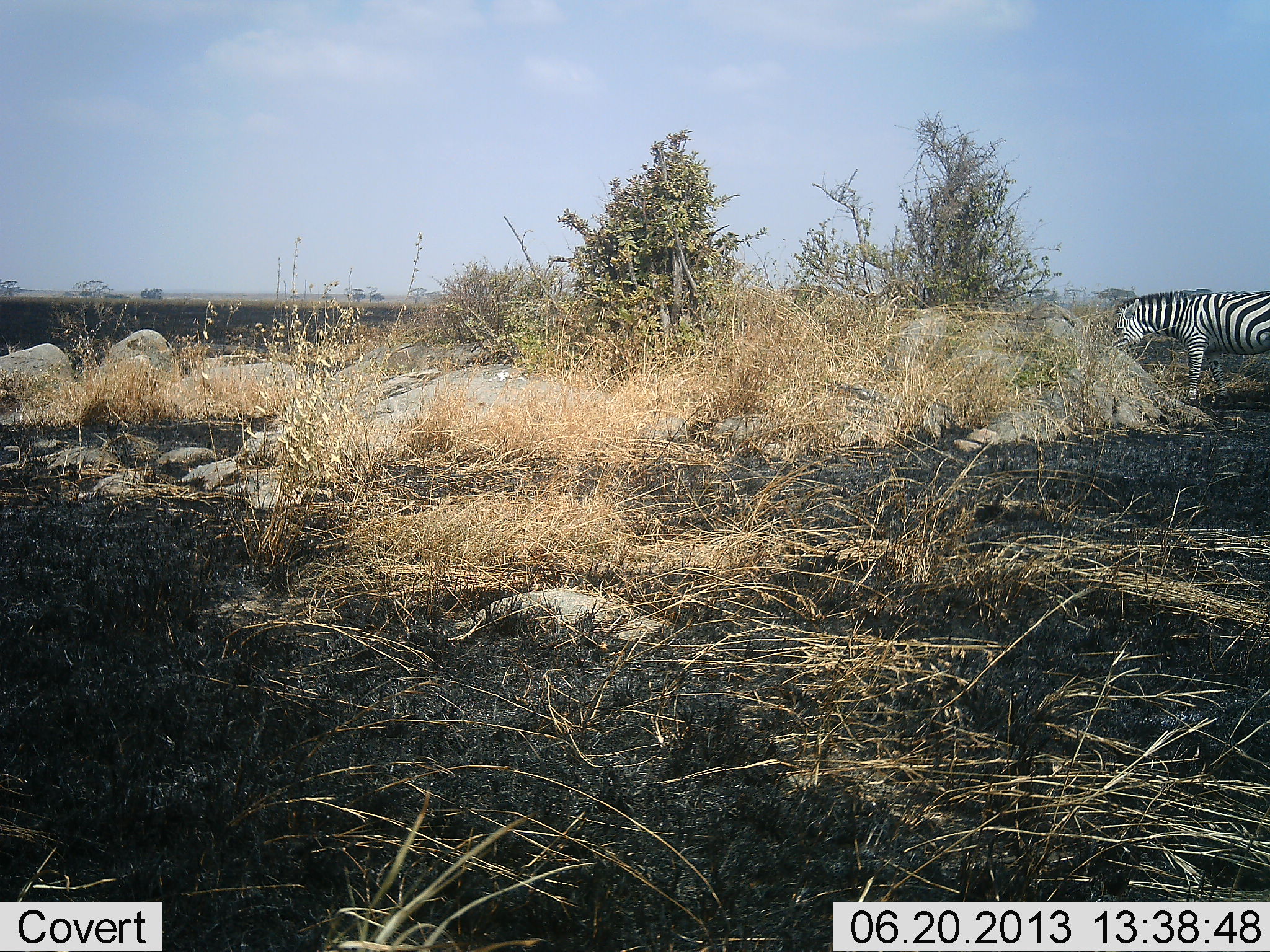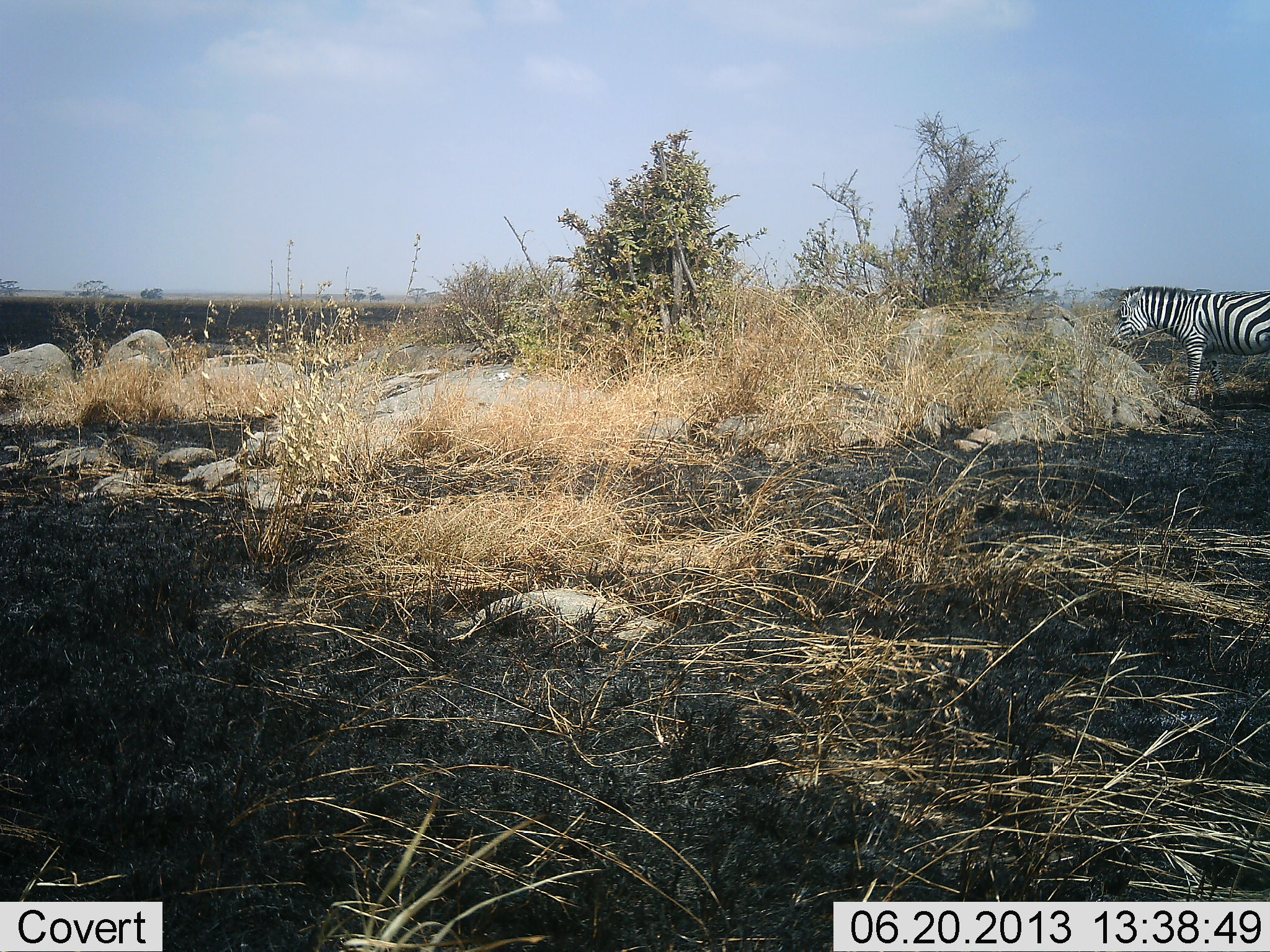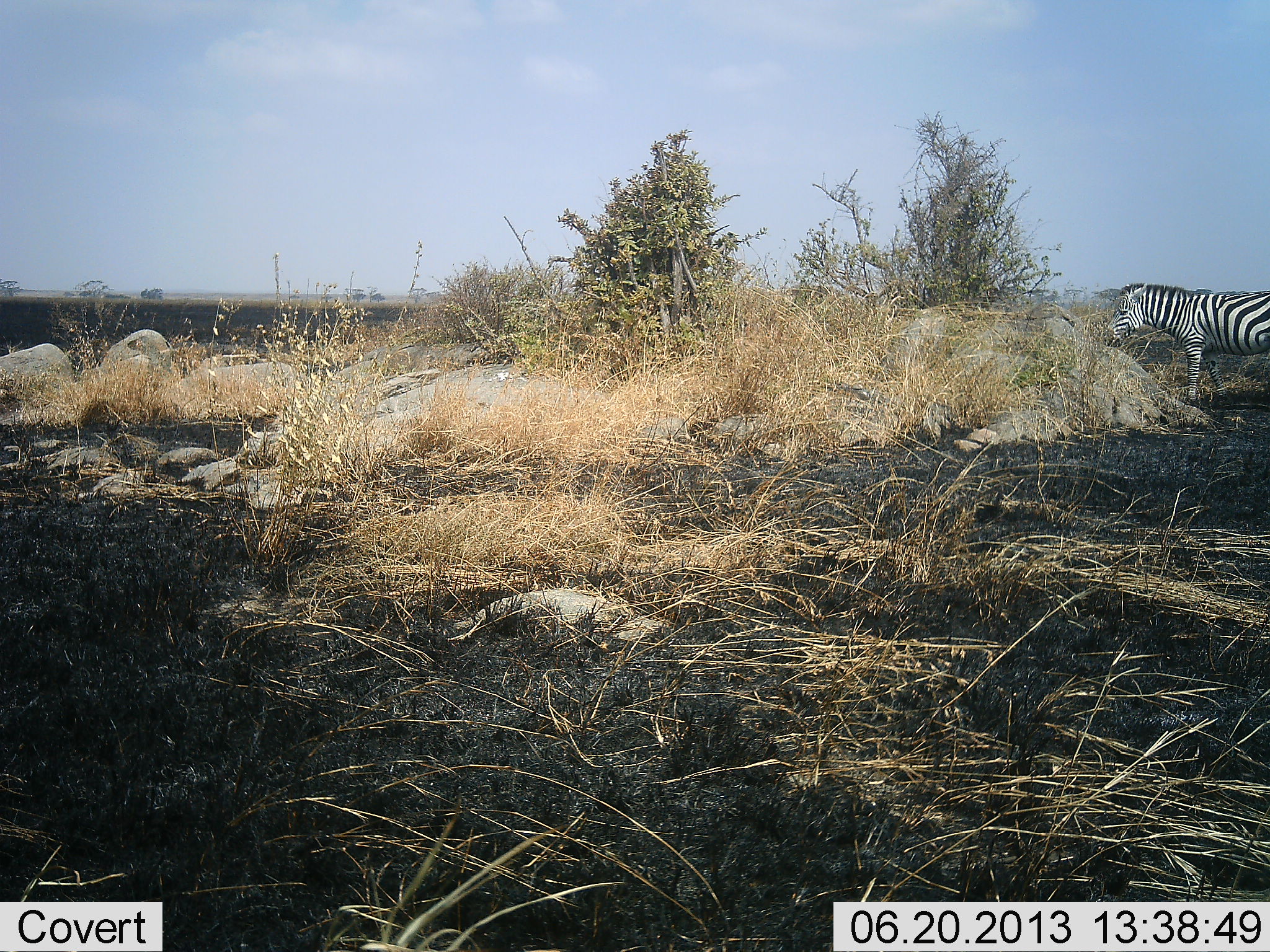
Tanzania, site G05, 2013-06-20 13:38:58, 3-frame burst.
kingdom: Animalia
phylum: Chordata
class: Mammalia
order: Perissodactyla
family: Equidae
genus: Equus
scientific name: Equus quagga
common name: plains zebra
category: zebra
Zebra (plains zebra) (Equus quagga), count 1. Behavior (volunteer vote fractions): standing 49%, resting 3%, moving 6%, interacting 3%. Young present (vote fraction): 0%. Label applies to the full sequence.